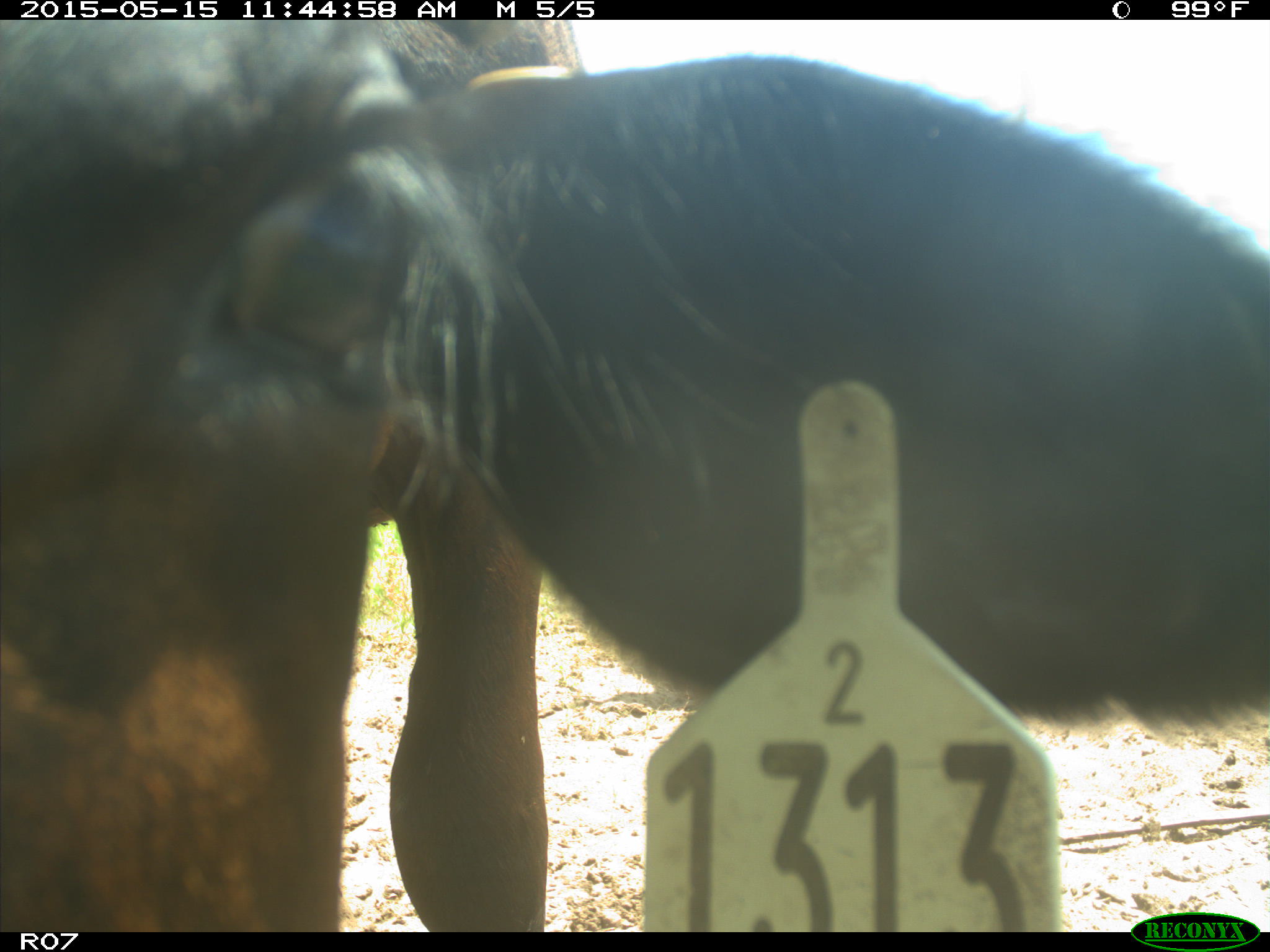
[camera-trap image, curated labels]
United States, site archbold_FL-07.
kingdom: Animalia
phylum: Chordata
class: Mammalia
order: Artiodactyla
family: Bovidae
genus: Bos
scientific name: Bos taurus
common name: domestic cow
Bos taurus (domestic cow).